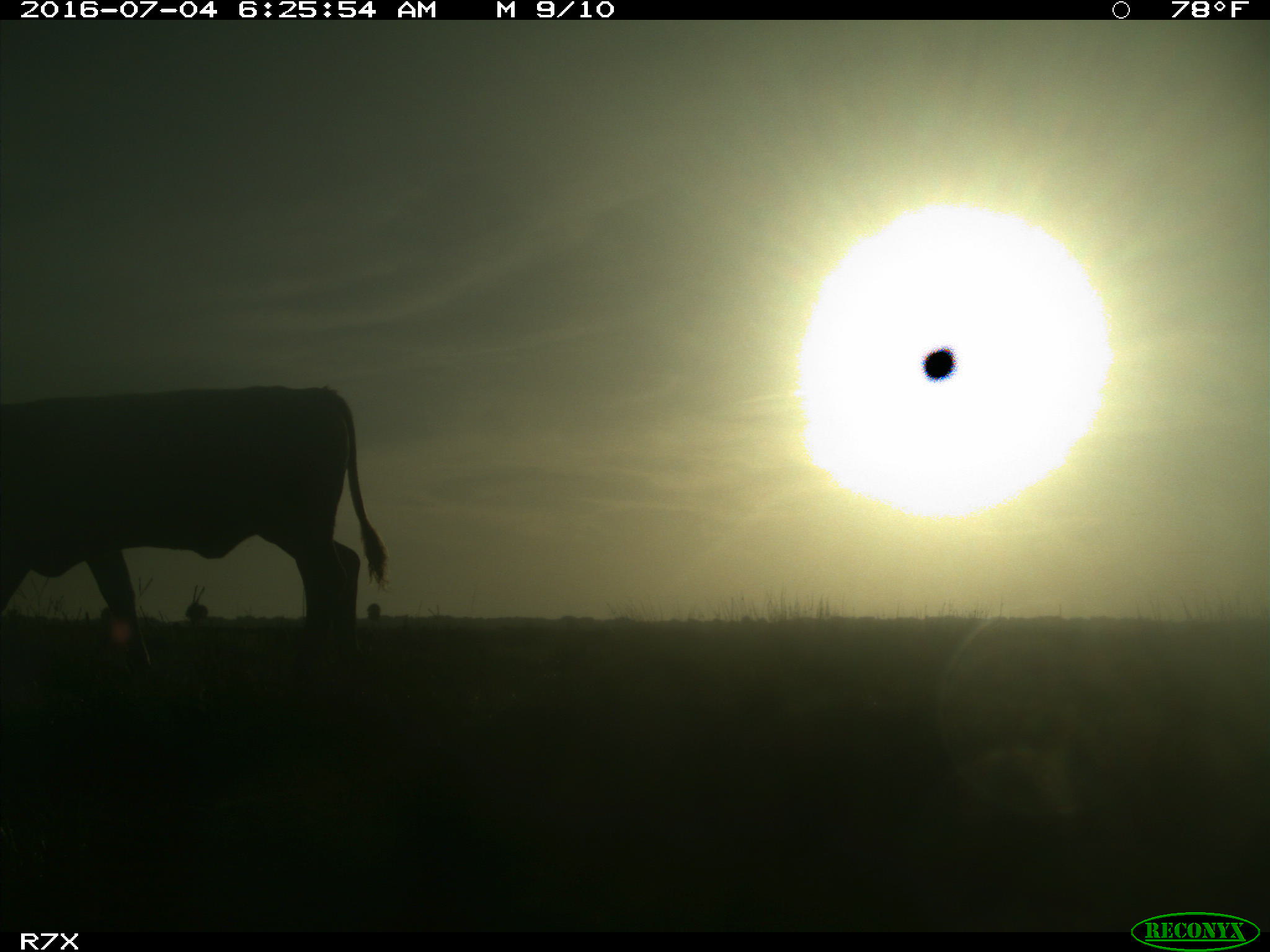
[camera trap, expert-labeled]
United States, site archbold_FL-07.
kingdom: Animalia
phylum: Chordata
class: Mammalia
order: Artiodactyla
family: Bovidae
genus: Bos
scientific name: Bos taurus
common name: domestic cow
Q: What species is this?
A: Bos taurus (domestic cow).